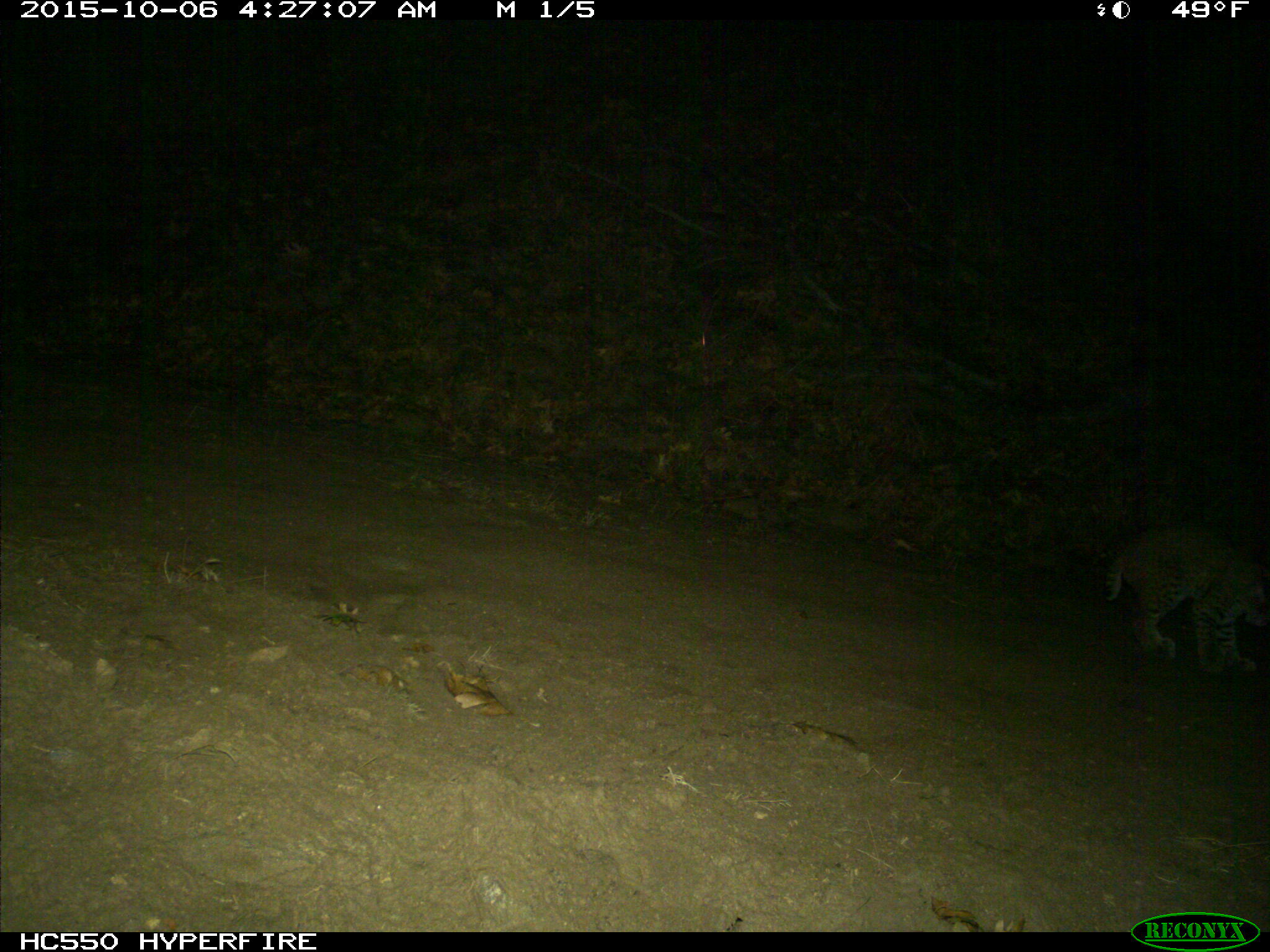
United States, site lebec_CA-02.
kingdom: Animalia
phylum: Chordata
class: Mammalia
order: Carnivora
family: Felidae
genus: Lynx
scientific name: Lynx rufus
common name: bobcat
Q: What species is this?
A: Lynx rufus (bobcat).